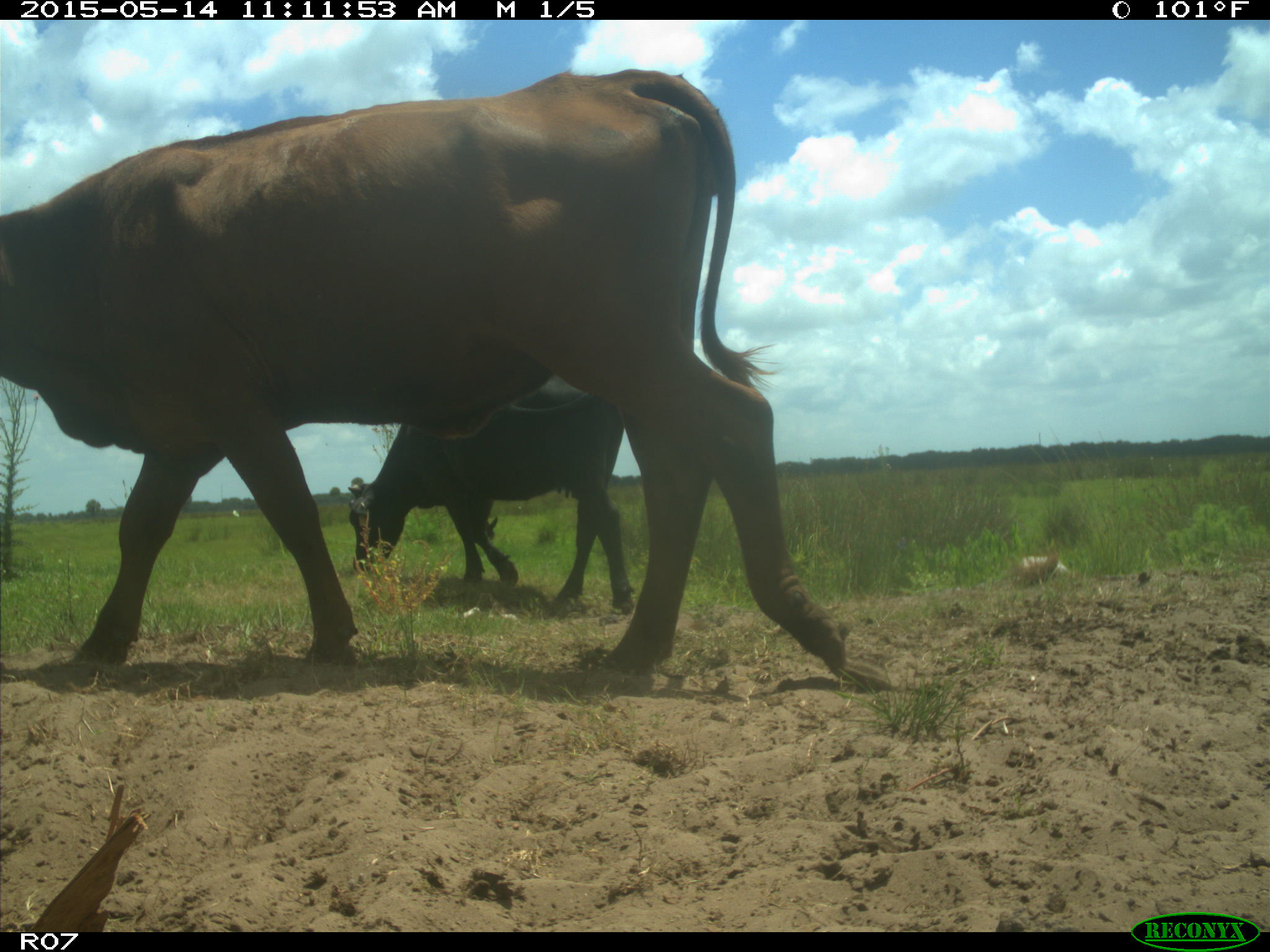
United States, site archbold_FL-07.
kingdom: Animalia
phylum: Chordata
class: Mammalia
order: Artiodactyla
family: Bovidae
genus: Bos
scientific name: Bos taurus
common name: domestic cow